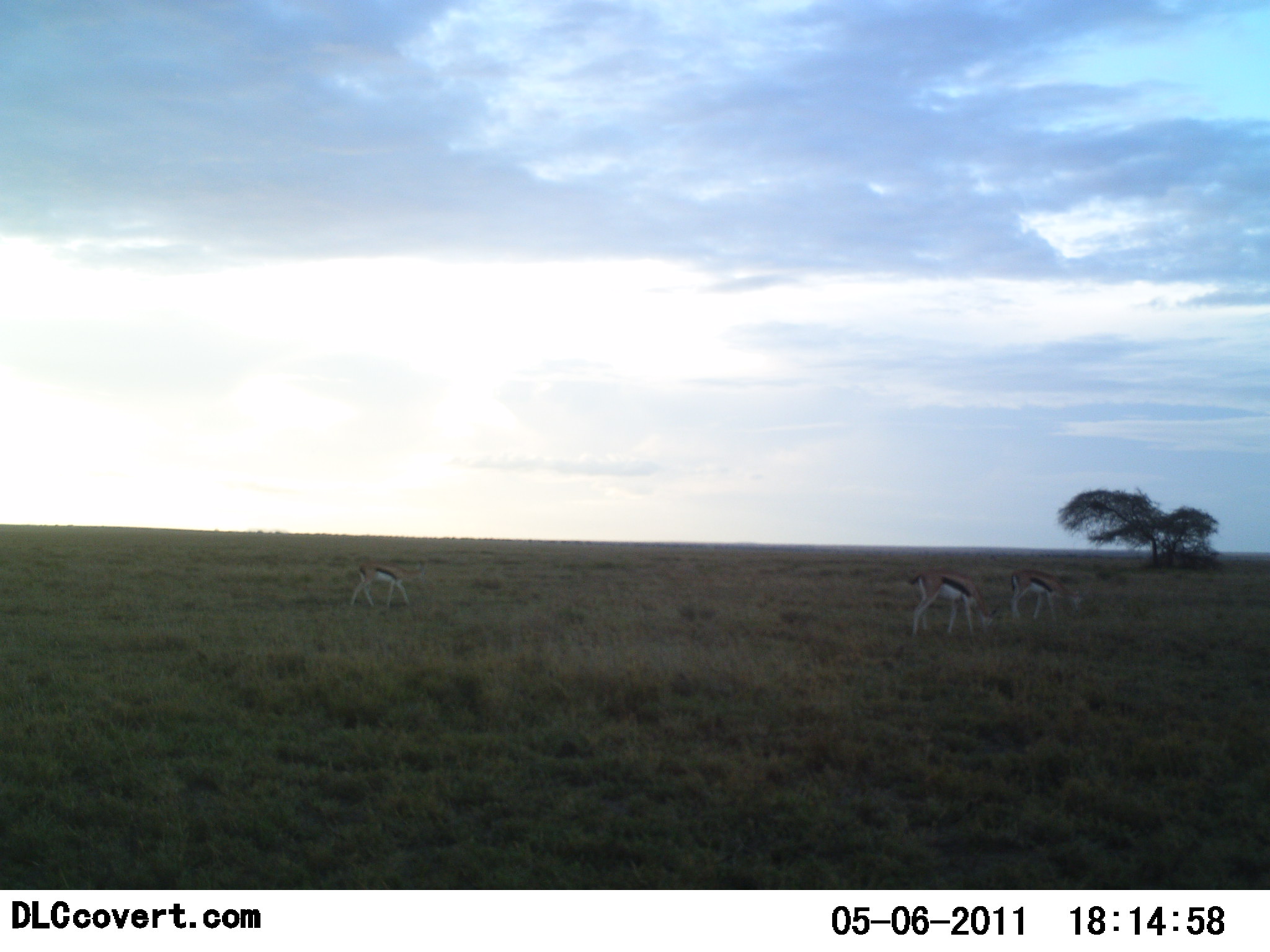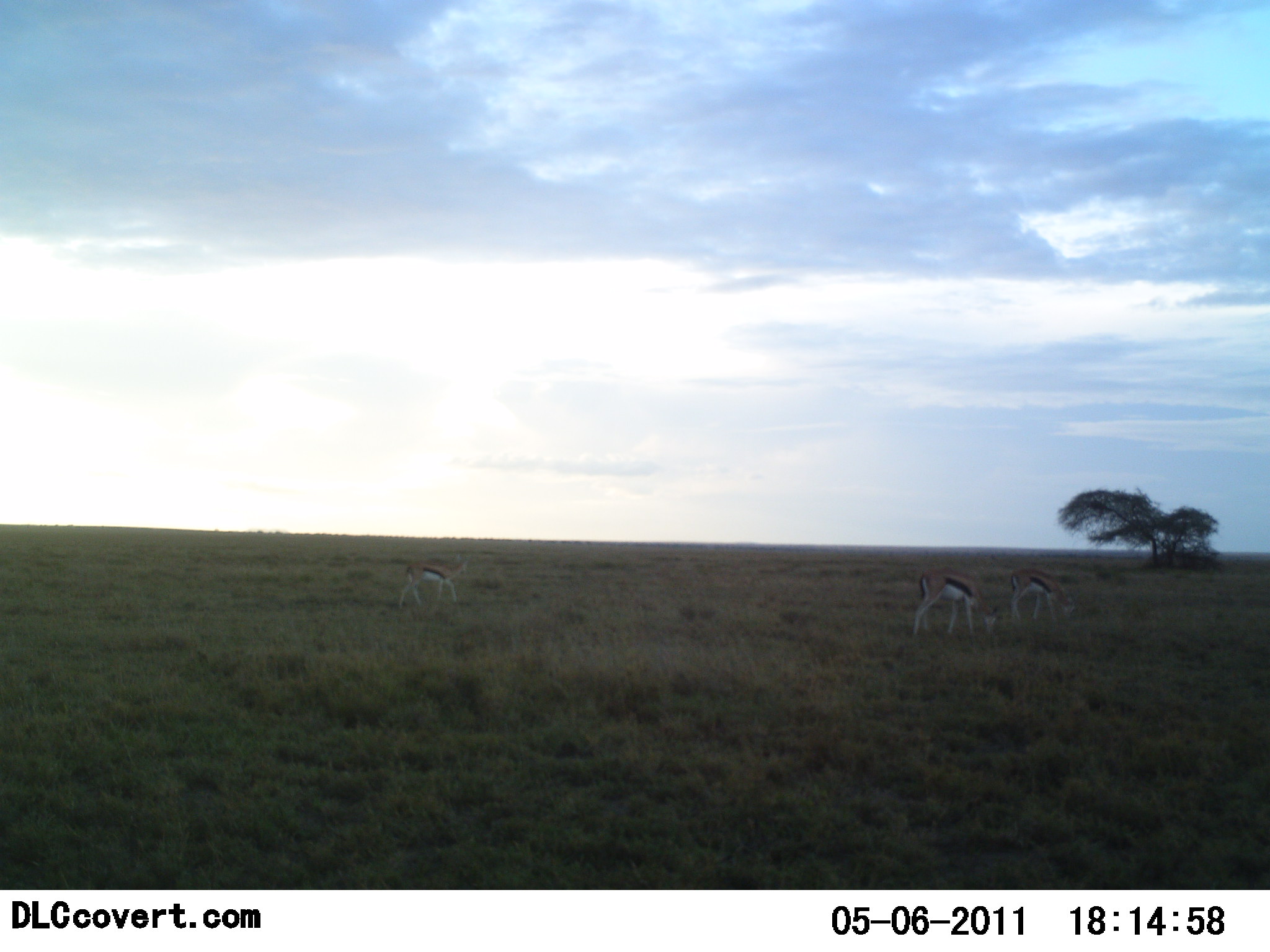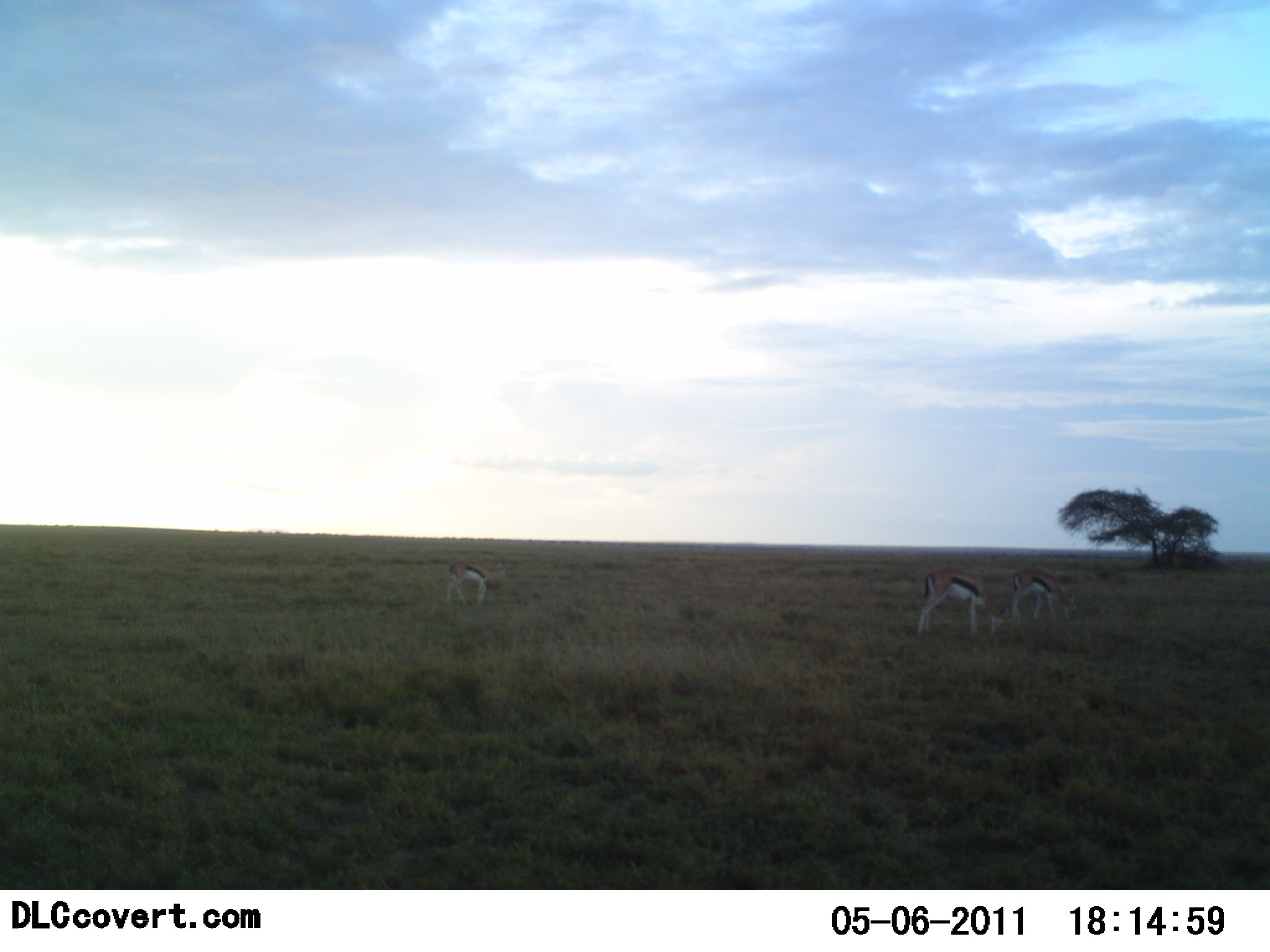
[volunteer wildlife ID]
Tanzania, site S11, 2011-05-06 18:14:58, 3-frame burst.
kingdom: Animalia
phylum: Chordata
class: Mammalia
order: Artiodactyla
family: Bovidae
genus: Eudorcas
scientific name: Eudorcas thomsonii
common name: thomson's gazelle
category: gazellethomsons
Gazellethomsons (thomson's gazelle) (Eudorcas thomsonii), count 3. Behavior (volunteer vote fractions): standing 31%, resting 0%, moving 38%, interacting 0%. Young present (vote fraction): 0%. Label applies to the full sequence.